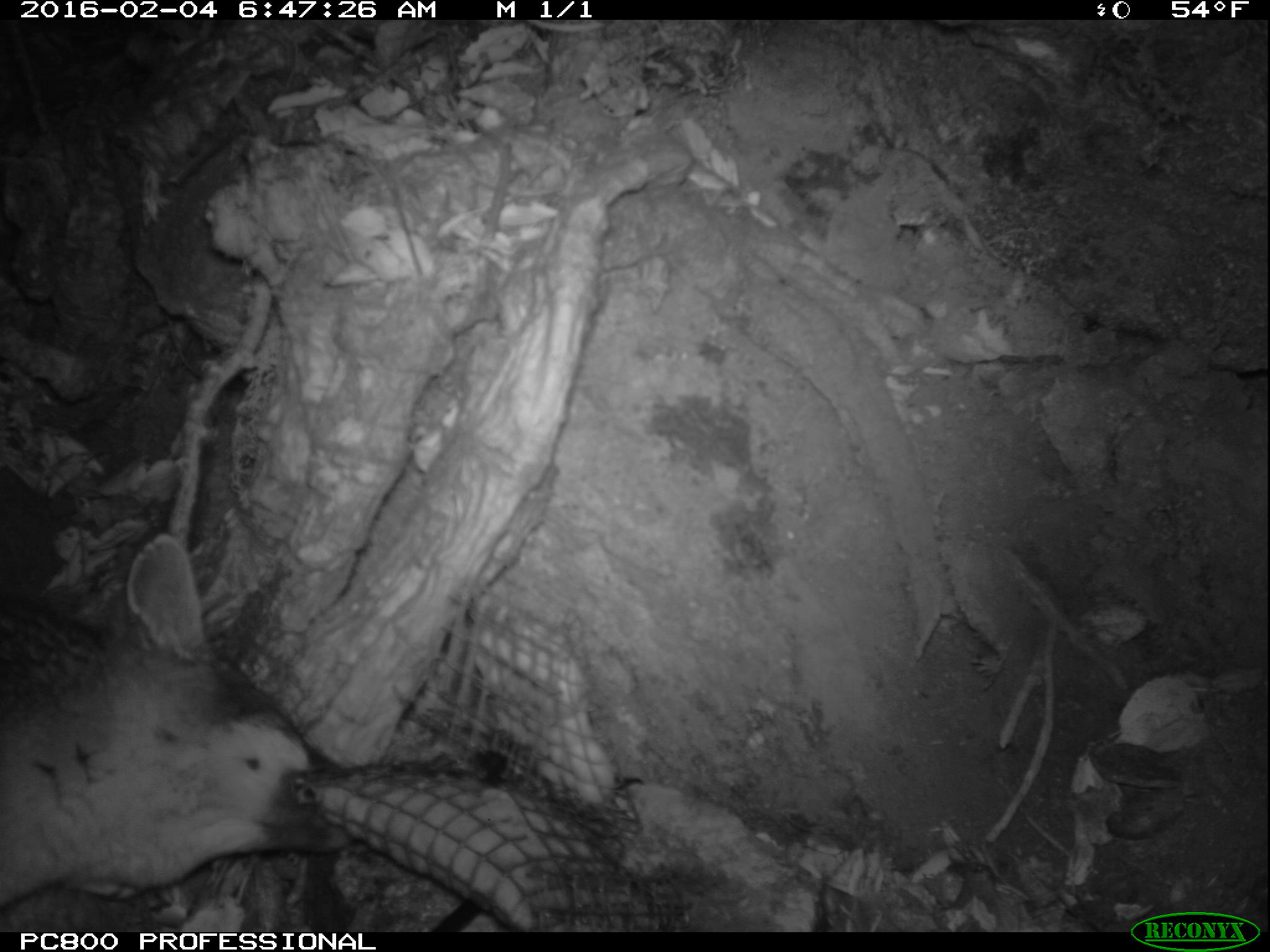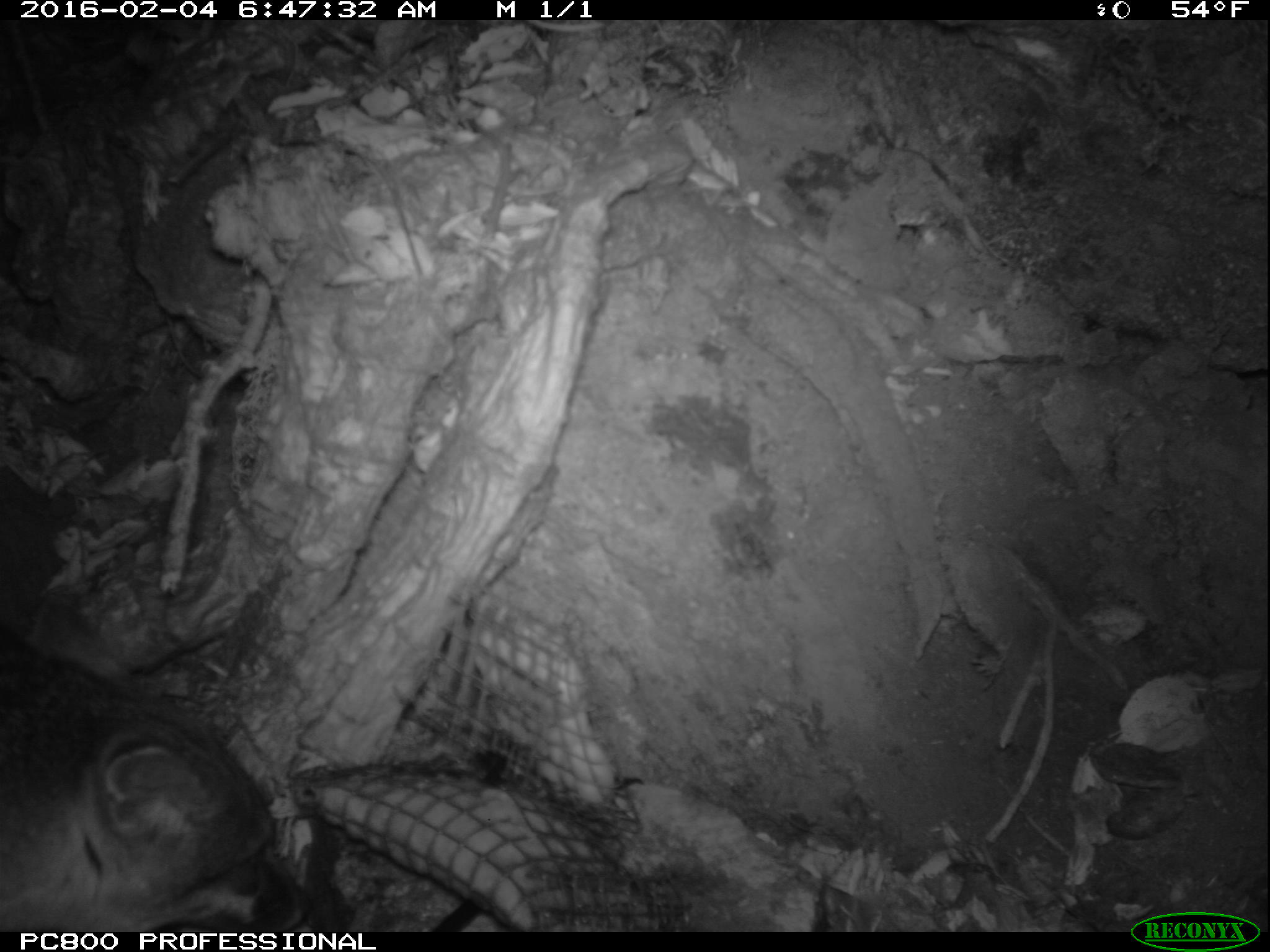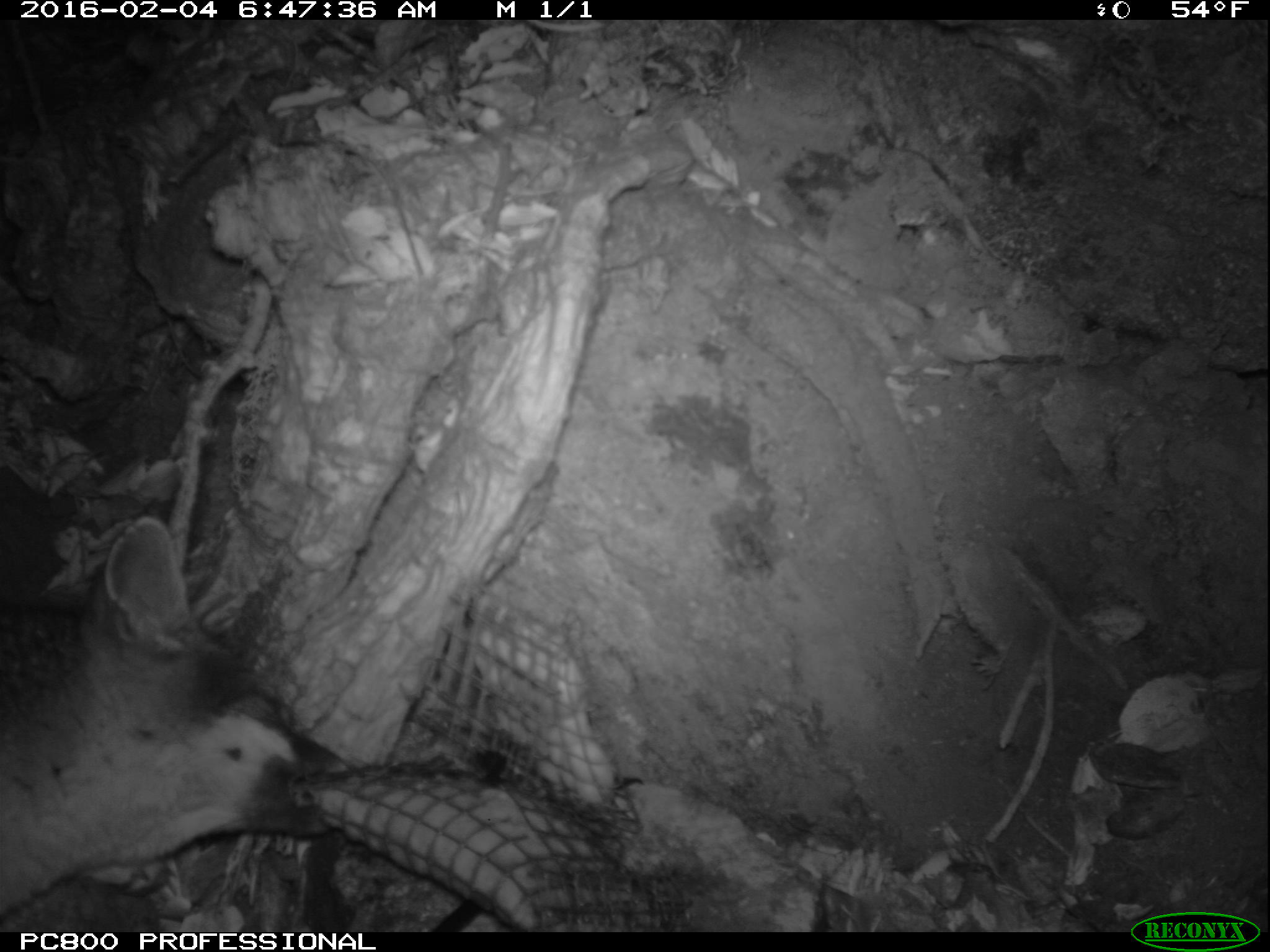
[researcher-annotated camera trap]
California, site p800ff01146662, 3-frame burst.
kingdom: Animalia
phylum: Chordata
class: Mammalia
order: Carnivora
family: Canidae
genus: Urocyon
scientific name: Urocyon littoralis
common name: island fox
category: fox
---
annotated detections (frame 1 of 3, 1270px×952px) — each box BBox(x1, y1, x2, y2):
fox: BBox(0, 529, 352, 907)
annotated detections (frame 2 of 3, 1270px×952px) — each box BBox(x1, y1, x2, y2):
fox: BBox(0, 595, 313, 932)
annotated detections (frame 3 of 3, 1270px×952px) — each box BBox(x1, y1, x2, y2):
fox: BBox(0, 516, 352, 923)